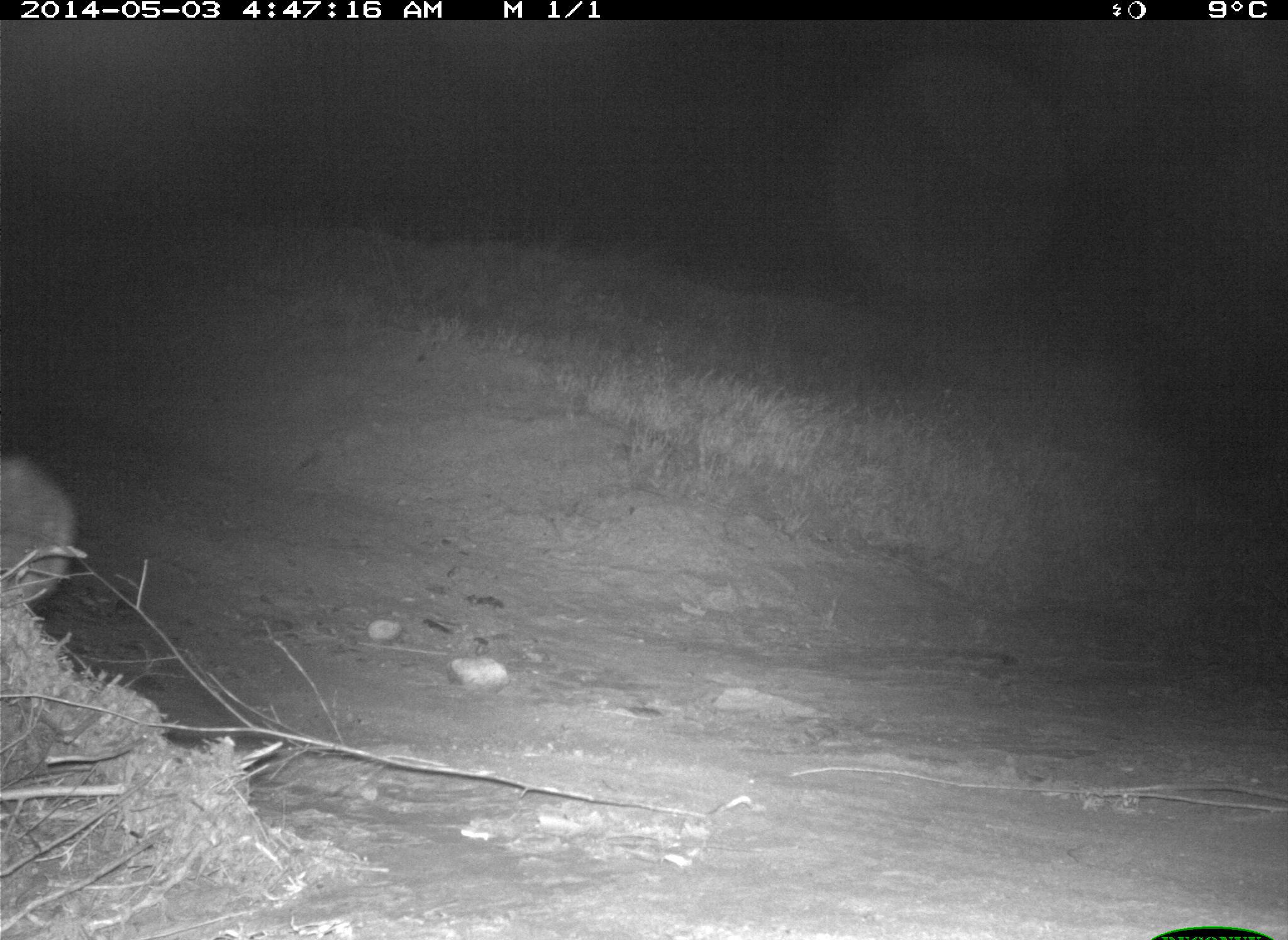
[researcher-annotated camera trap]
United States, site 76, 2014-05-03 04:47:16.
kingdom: Animalia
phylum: Chordata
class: Mammalia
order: Carnivora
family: Canidae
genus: Canis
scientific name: Canis latrans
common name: coyote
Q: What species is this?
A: Coyote (Canis latrans).